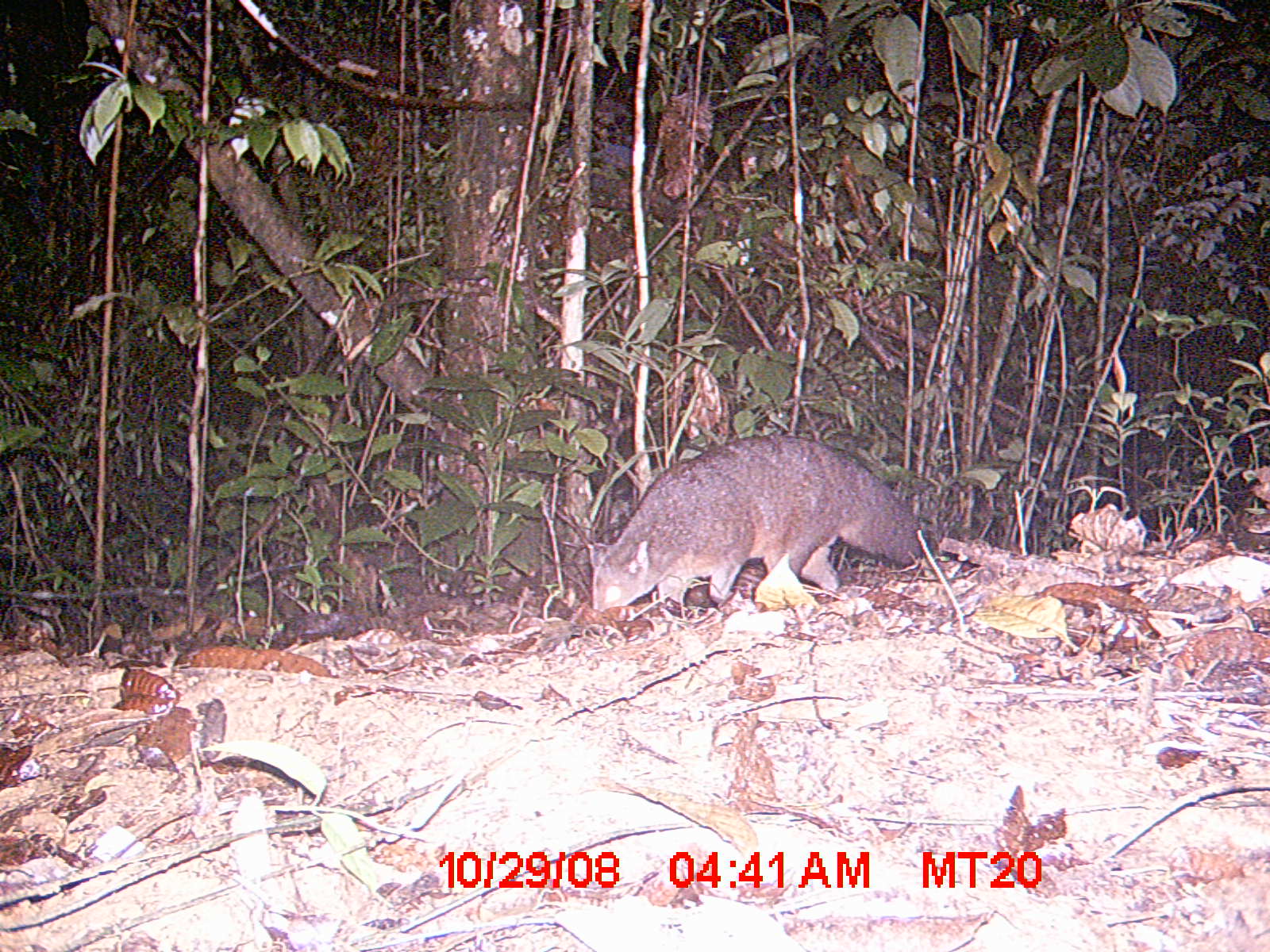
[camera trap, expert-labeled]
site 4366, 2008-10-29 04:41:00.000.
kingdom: Animalia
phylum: Chordata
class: Mammalia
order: Carnivora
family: Eupleridae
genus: Eupleres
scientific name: Eupleres goudotii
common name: falanouc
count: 1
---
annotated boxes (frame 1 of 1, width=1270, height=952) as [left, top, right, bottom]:
eupleres goudotii: [587, 434, 925, 611]